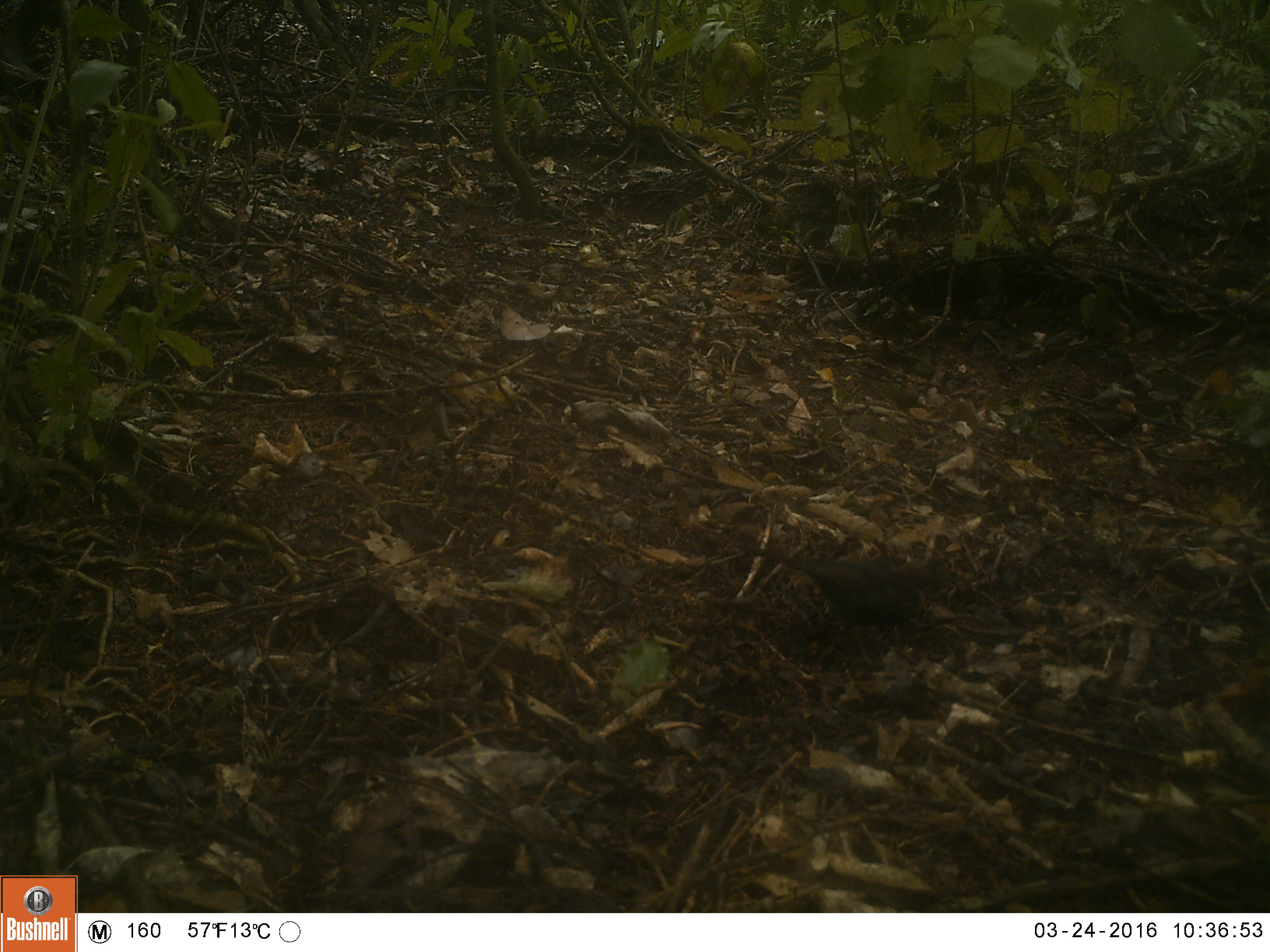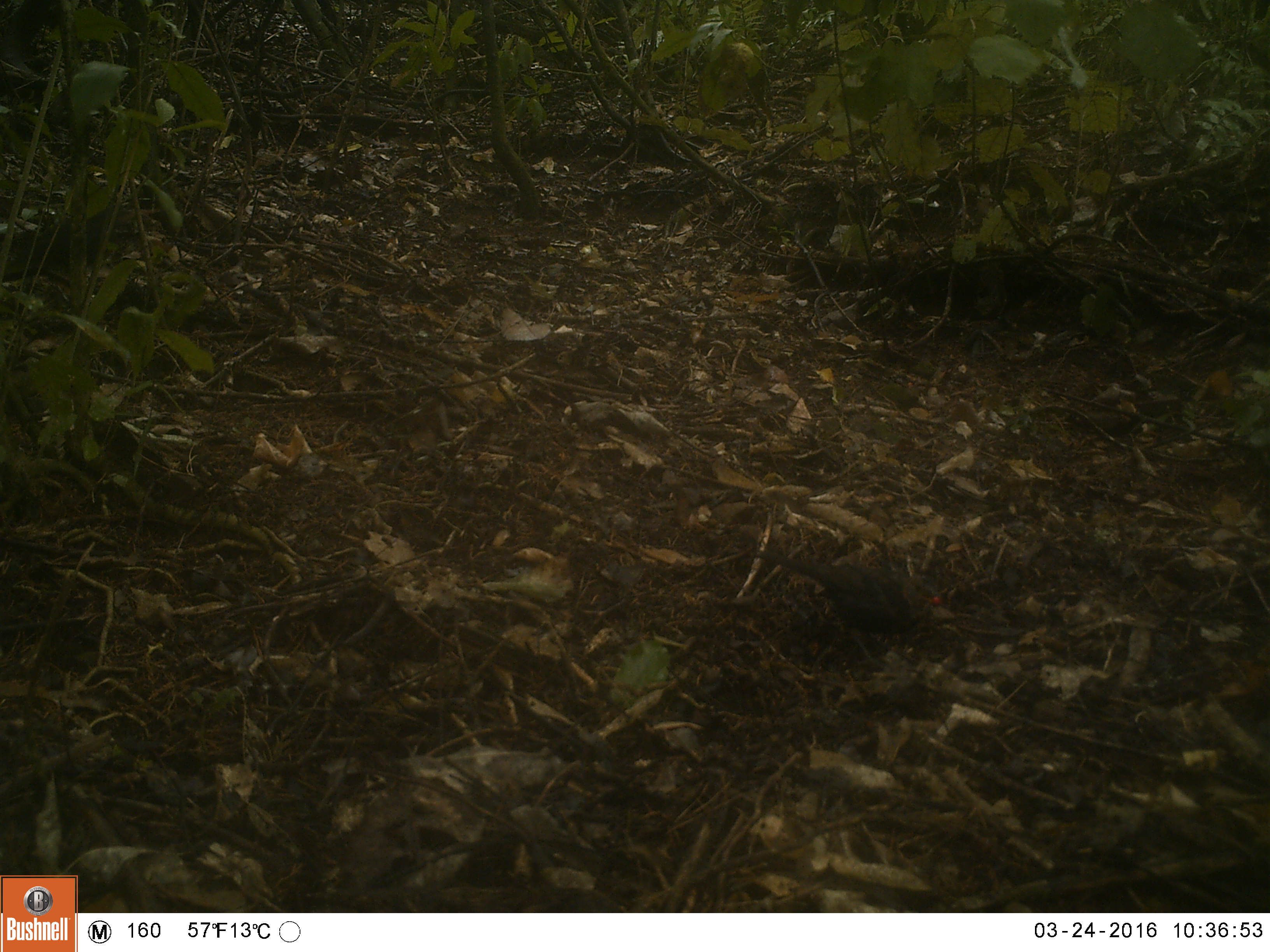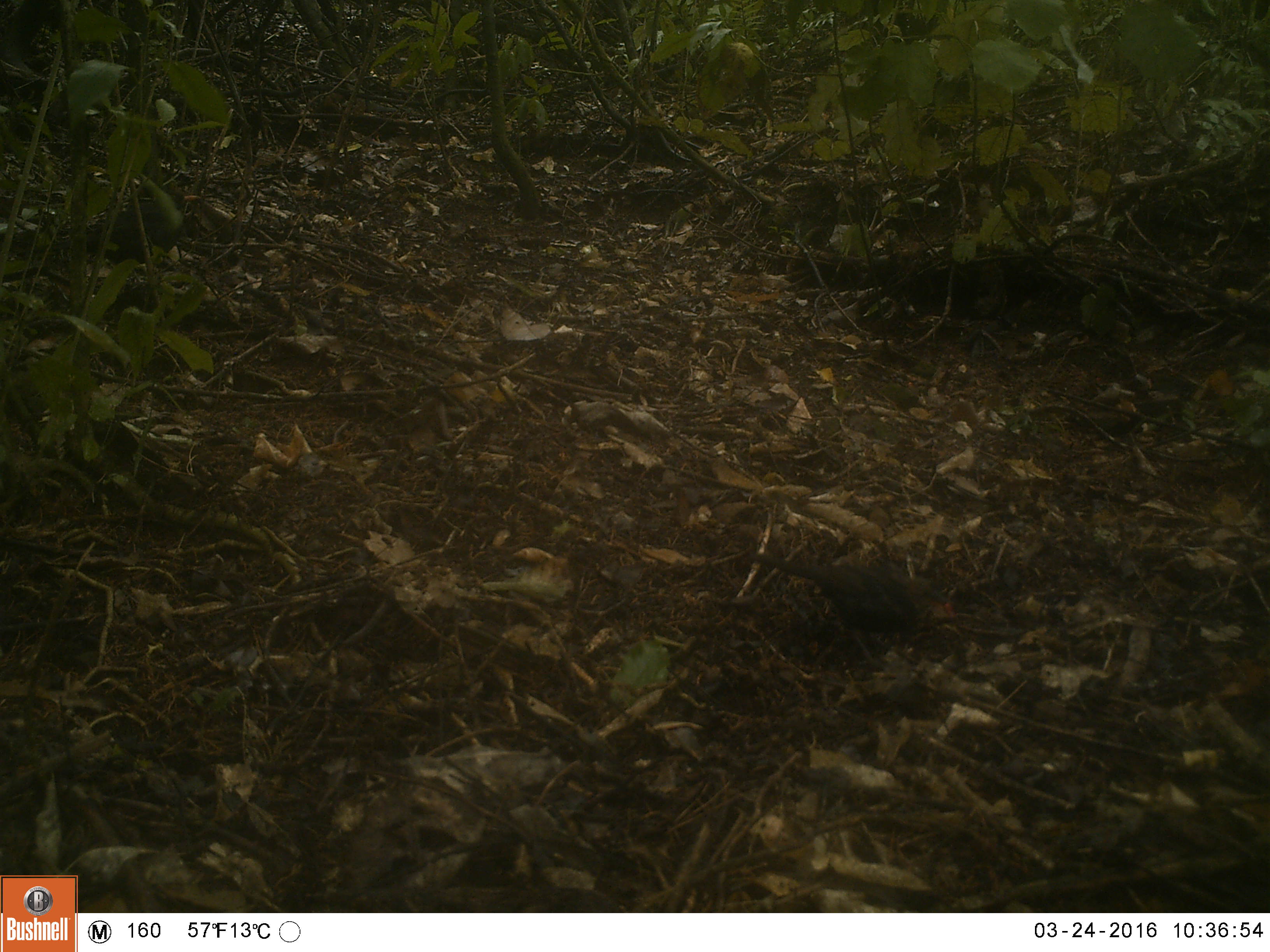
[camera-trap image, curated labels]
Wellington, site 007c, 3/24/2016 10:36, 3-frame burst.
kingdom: Animalia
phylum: Chordata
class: Aves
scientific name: Aves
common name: bird